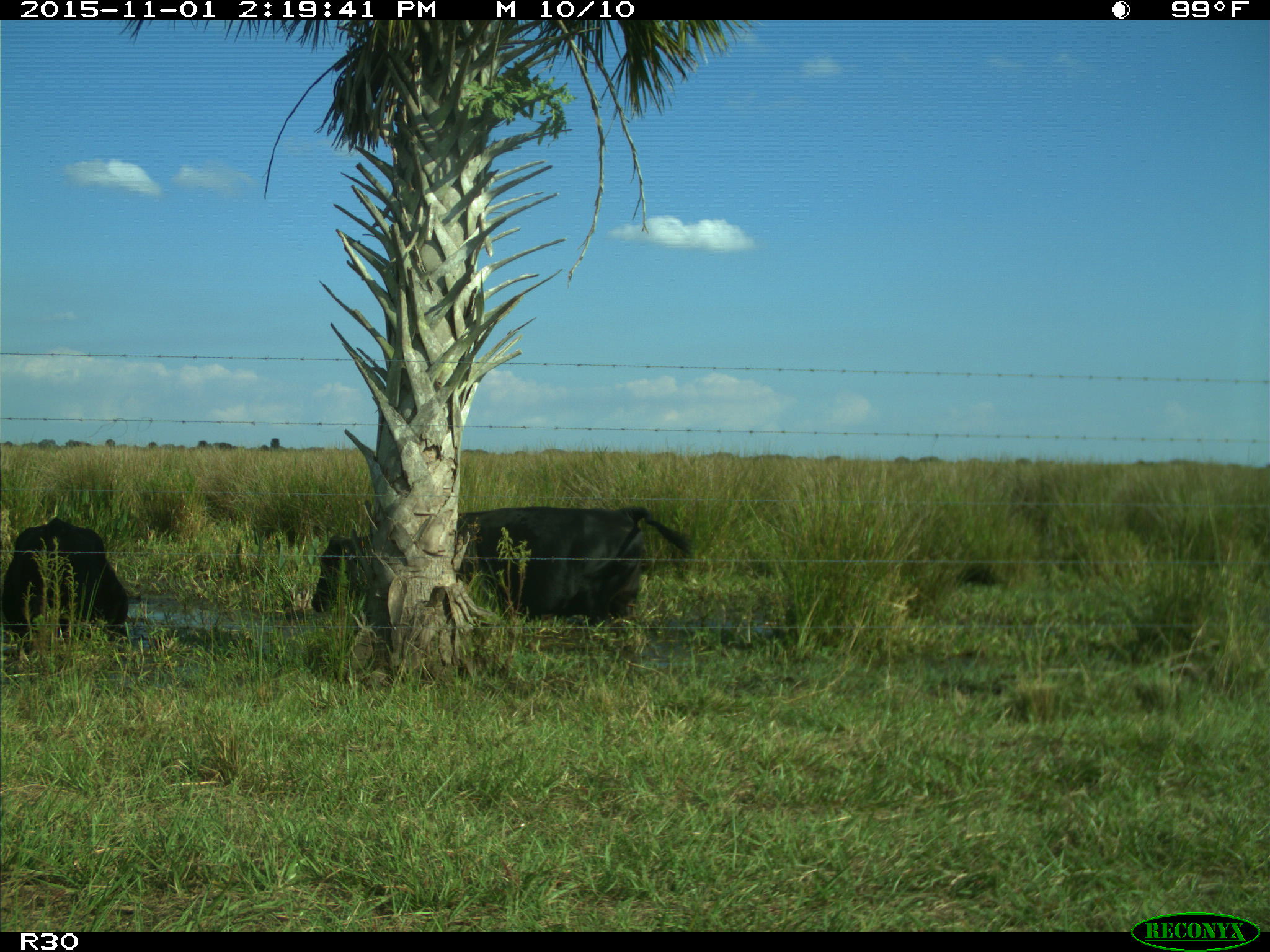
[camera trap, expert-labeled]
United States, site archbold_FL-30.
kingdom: Animalia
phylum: Chordata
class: Mammalia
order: Artiodactyla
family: Bovidae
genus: Bos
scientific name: Bos taurus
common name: domestic cow